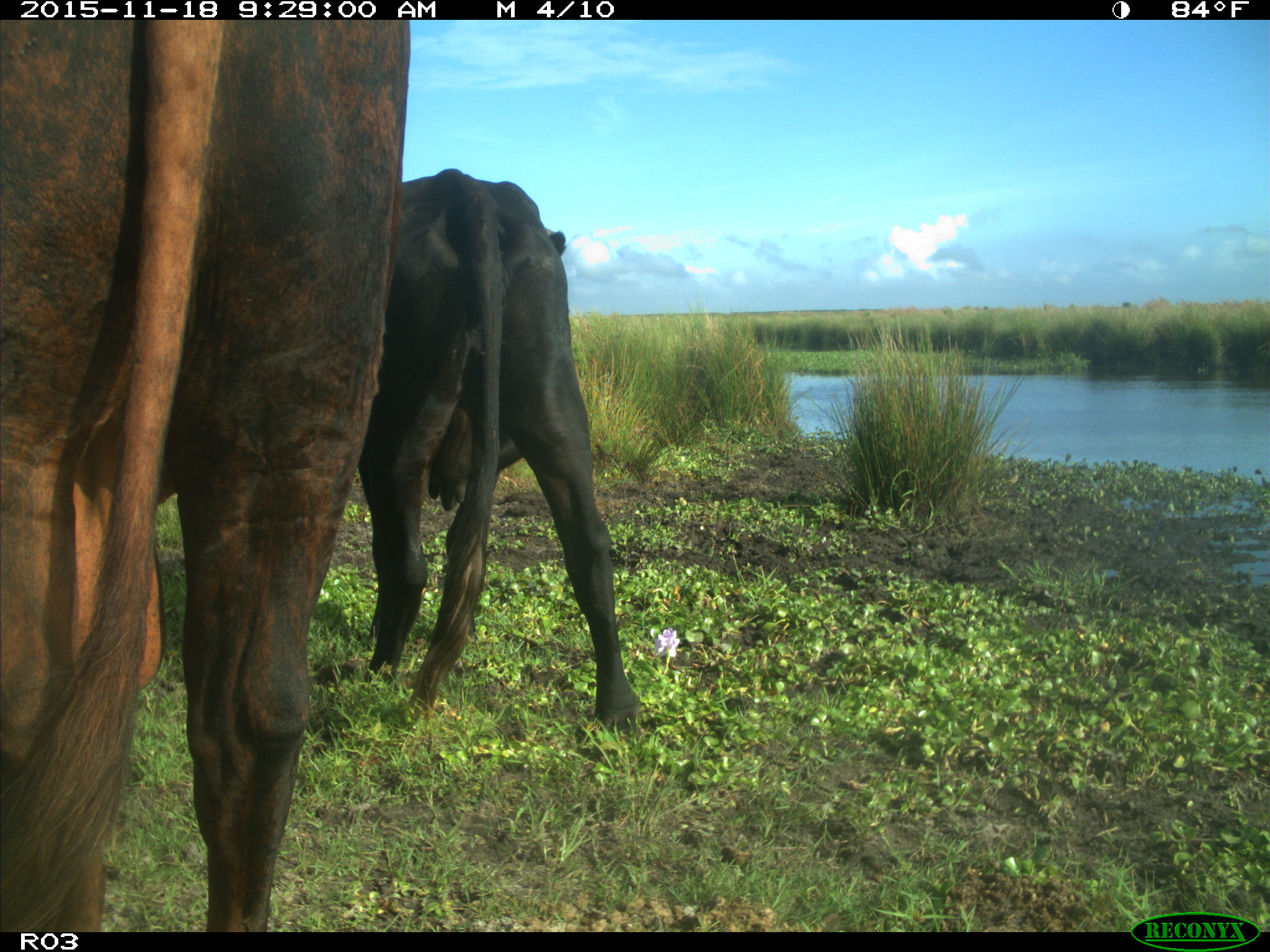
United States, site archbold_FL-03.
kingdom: Animalia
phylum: Chordata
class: Mammalia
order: Artiodactyla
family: Bovidae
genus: Bos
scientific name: Bos taurus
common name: domestic cow